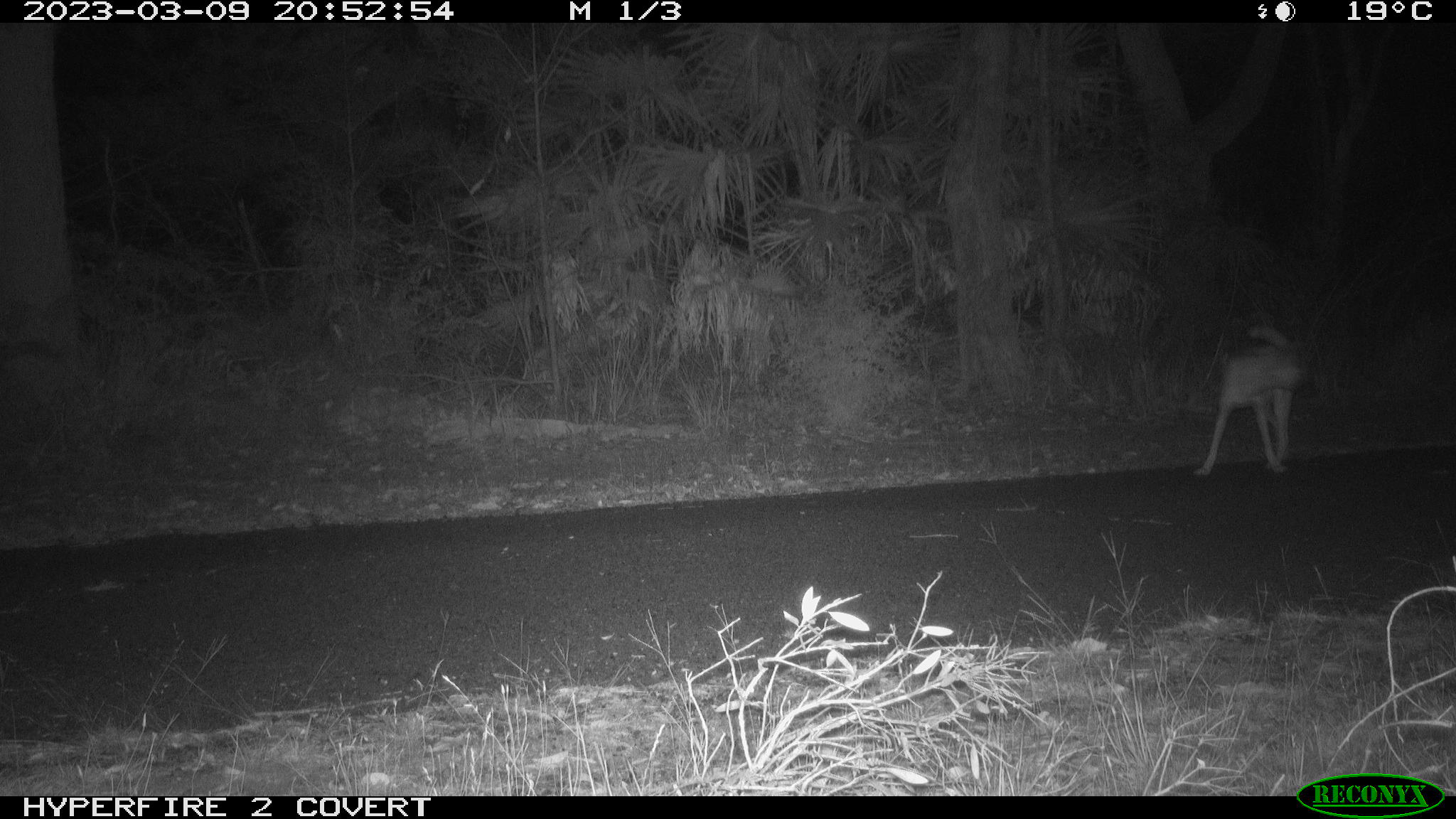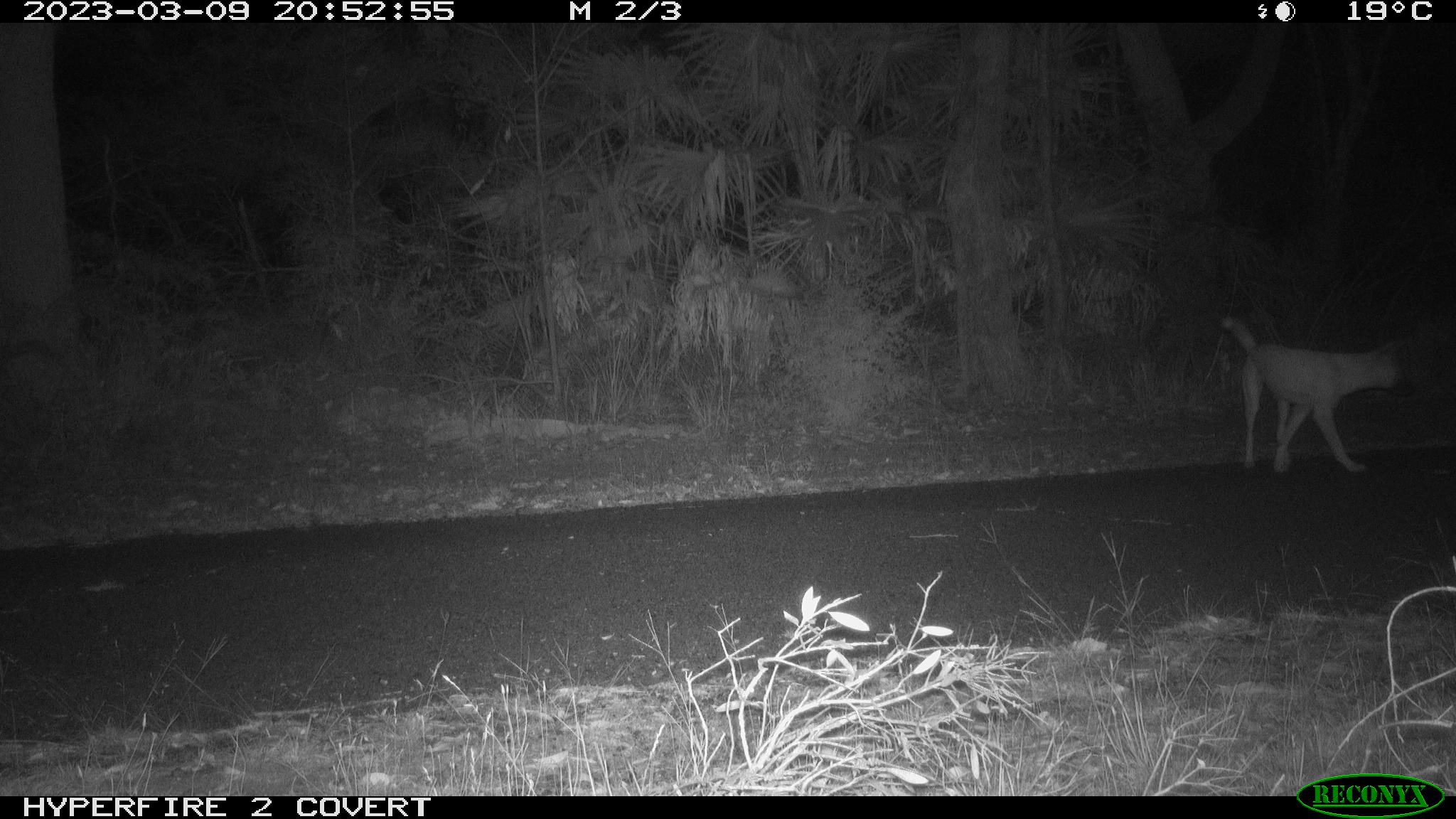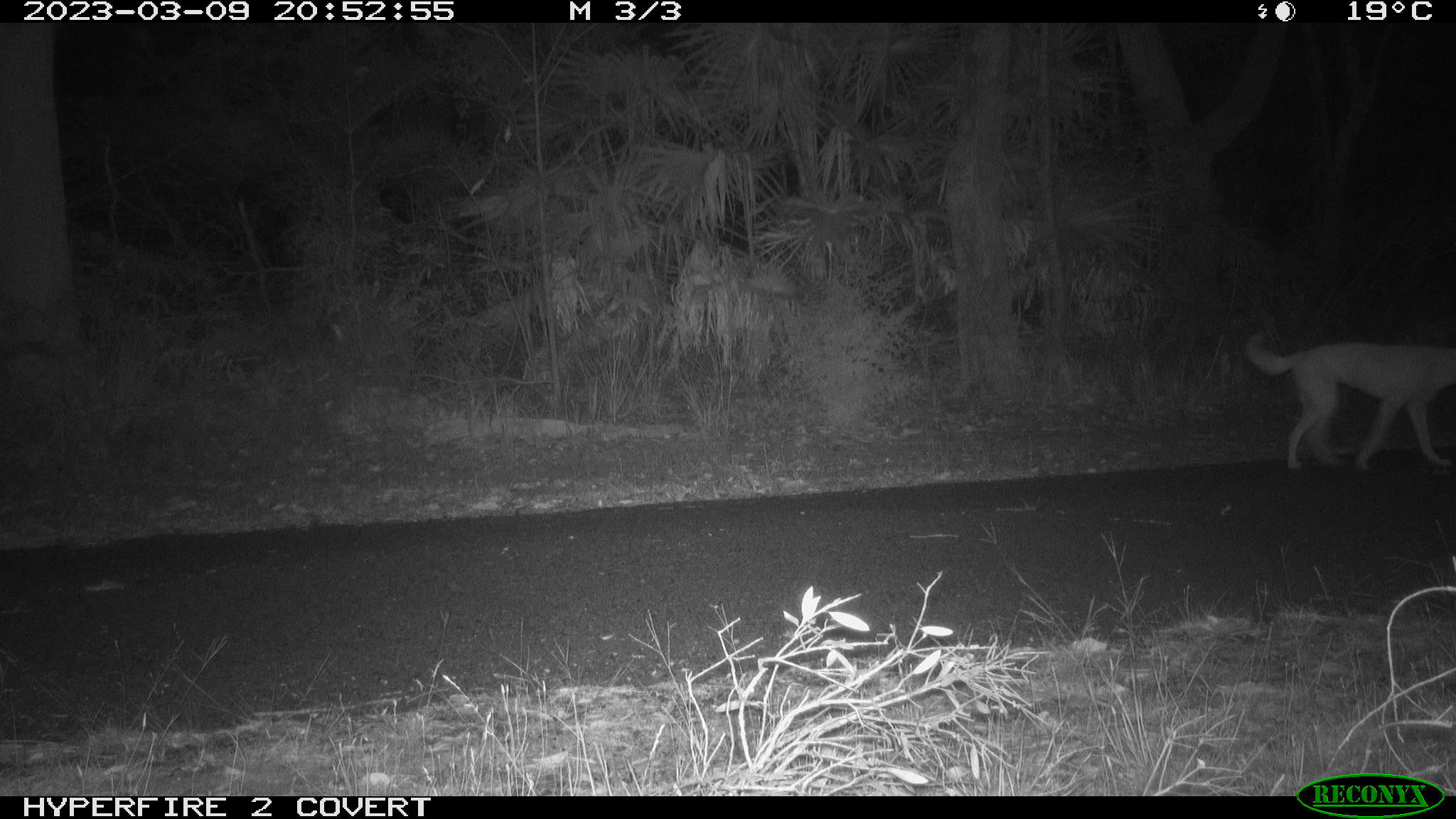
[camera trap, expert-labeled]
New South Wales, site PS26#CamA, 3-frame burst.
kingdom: Animalia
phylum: Chordata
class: Mammalia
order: Carnivora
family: Canidae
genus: Canis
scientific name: Canis familiaris dingo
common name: dingo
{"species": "dingo (Canis familiaris dingo)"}